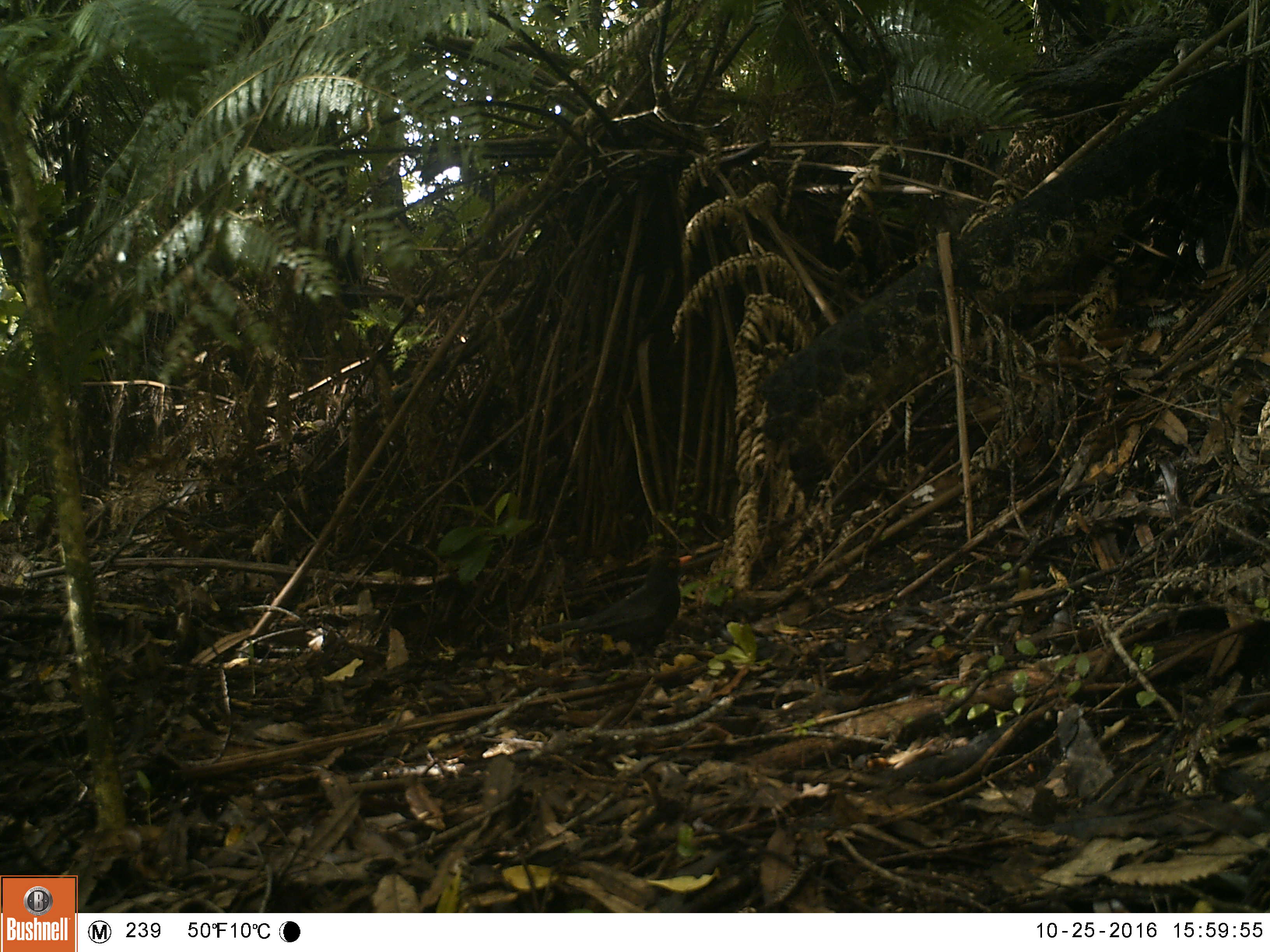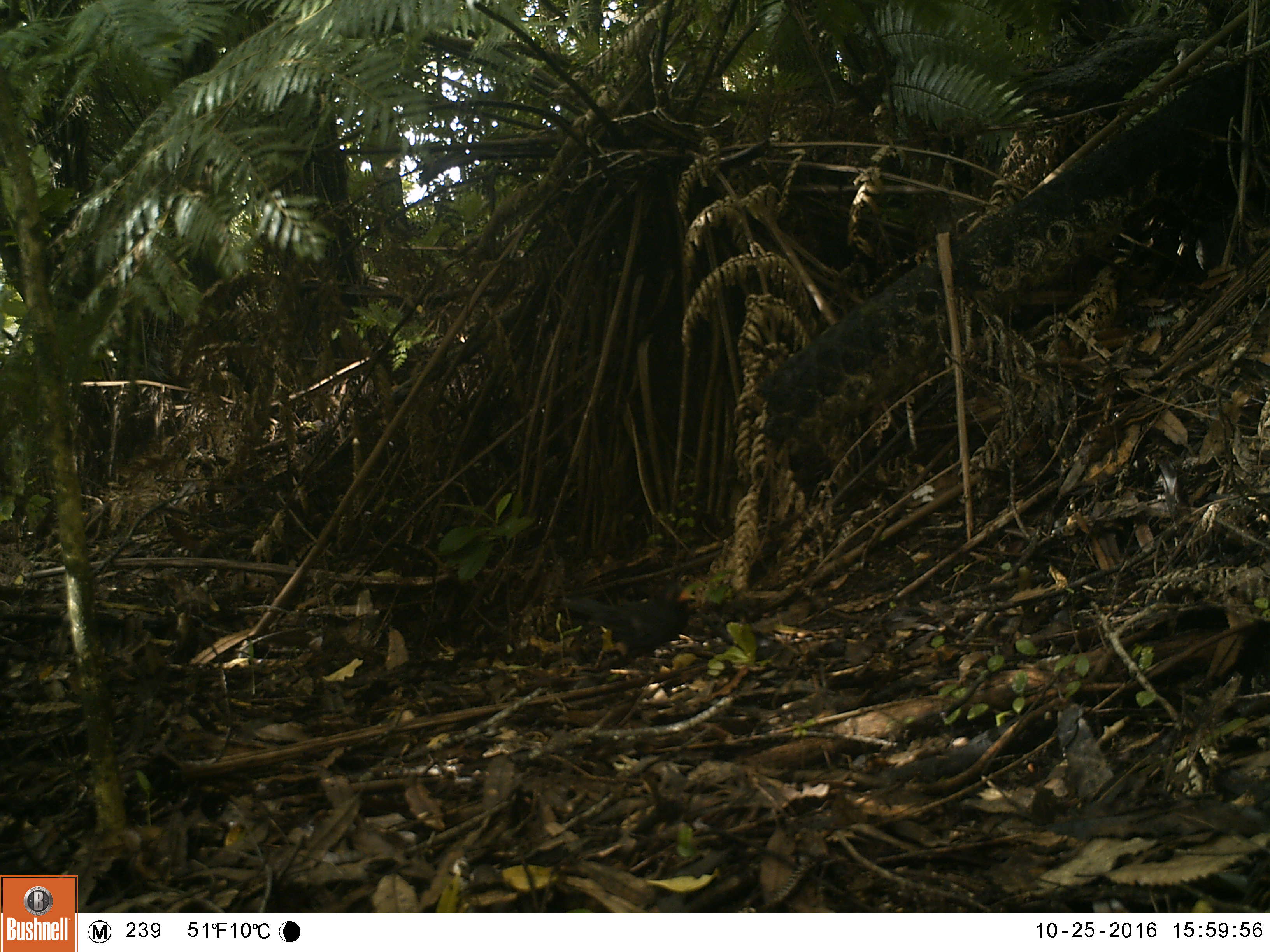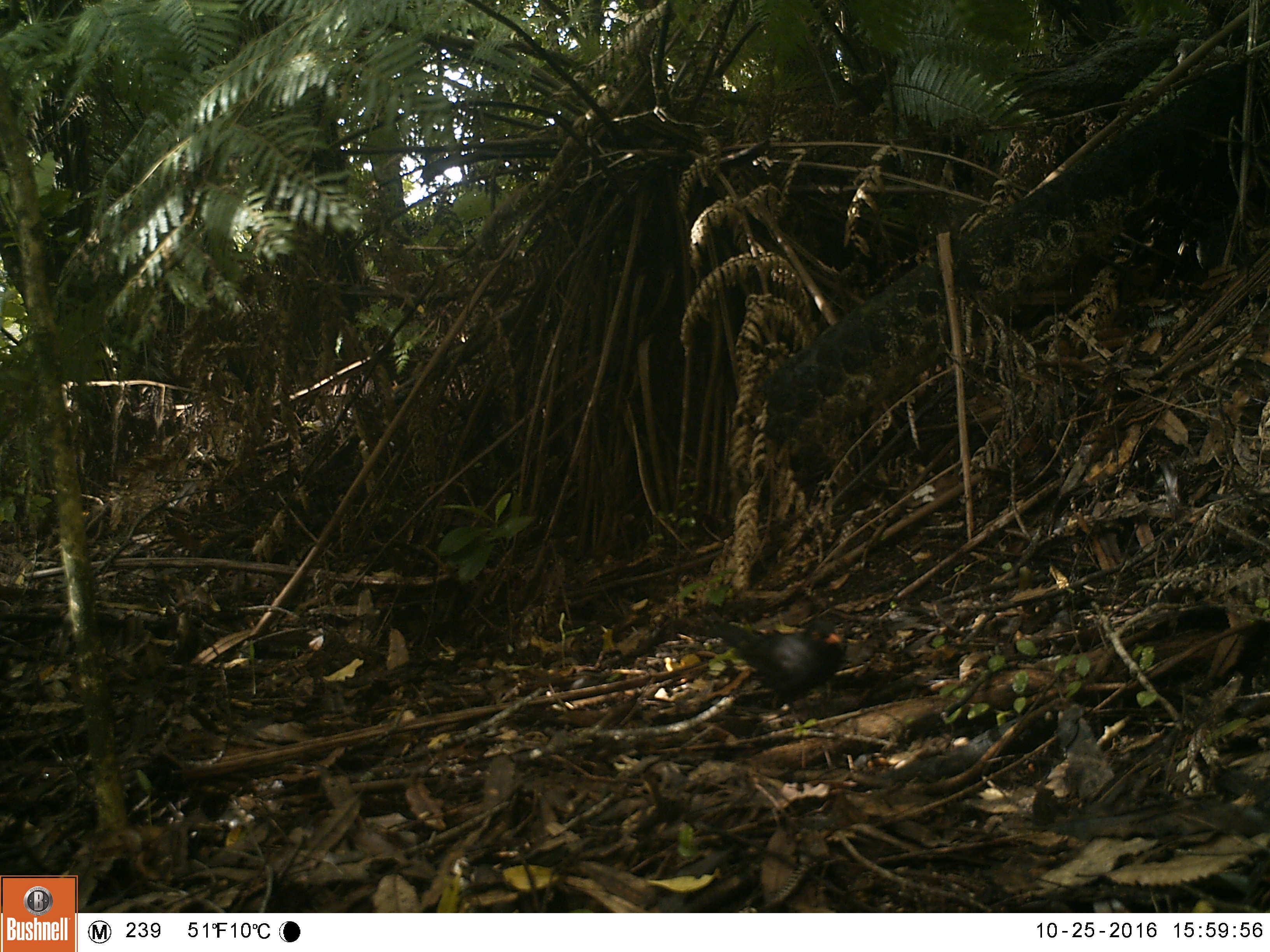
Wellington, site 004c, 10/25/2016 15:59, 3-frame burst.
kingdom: Animalia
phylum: Chordata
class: Aves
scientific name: Aves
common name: bird